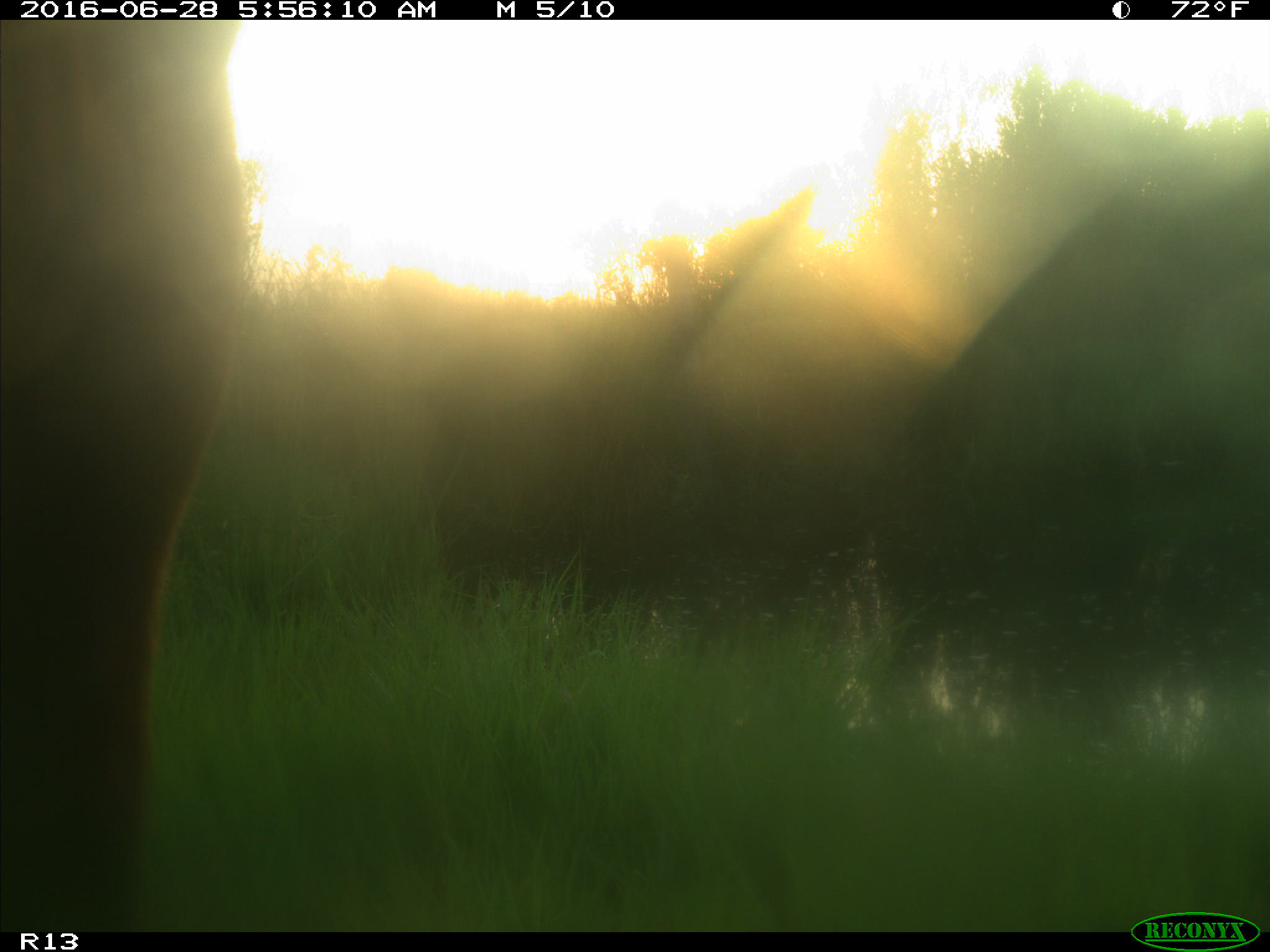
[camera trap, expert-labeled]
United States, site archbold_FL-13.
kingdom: Animalia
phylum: Chordata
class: Mammalia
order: Artiodactyla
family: Bovidae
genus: Bos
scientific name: Bos taurus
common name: domestic cow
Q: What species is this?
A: Bos taurus (domestic cow).